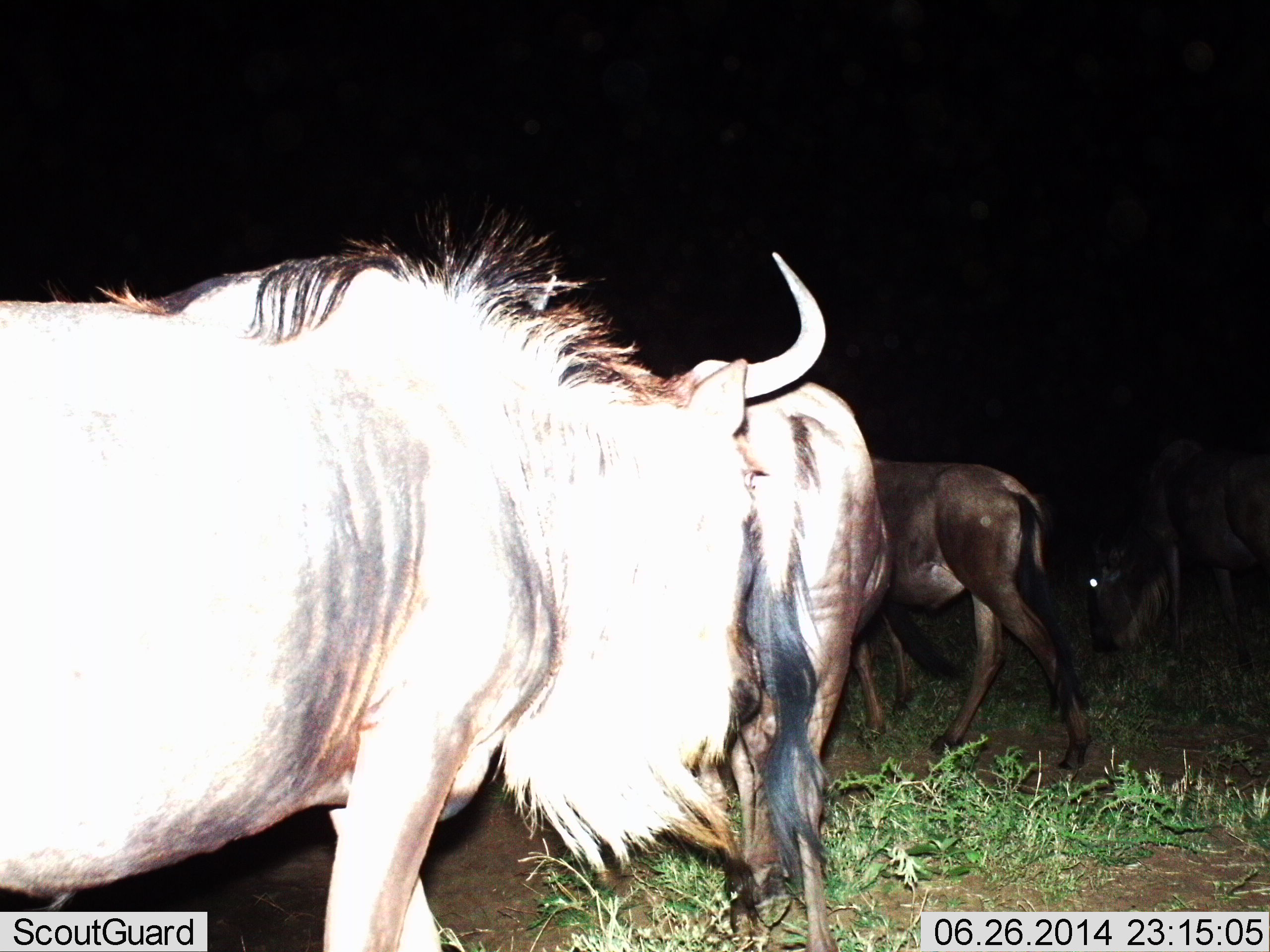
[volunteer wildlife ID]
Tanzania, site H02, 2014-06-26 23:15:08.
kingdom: Animalia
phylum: Chordata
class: Mammalia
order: Artiodactyla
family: Bovidae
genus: Connochaetes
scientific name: Connochaetes taurinus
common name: blue wildebeest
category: wildebeest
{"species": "wildebeest (blue wildebeest) (Connochaetes taurinus)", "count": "4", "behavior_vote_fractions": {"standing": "50%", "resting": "0%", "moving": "50%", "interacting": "0%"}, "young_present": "0%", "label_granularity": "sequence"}